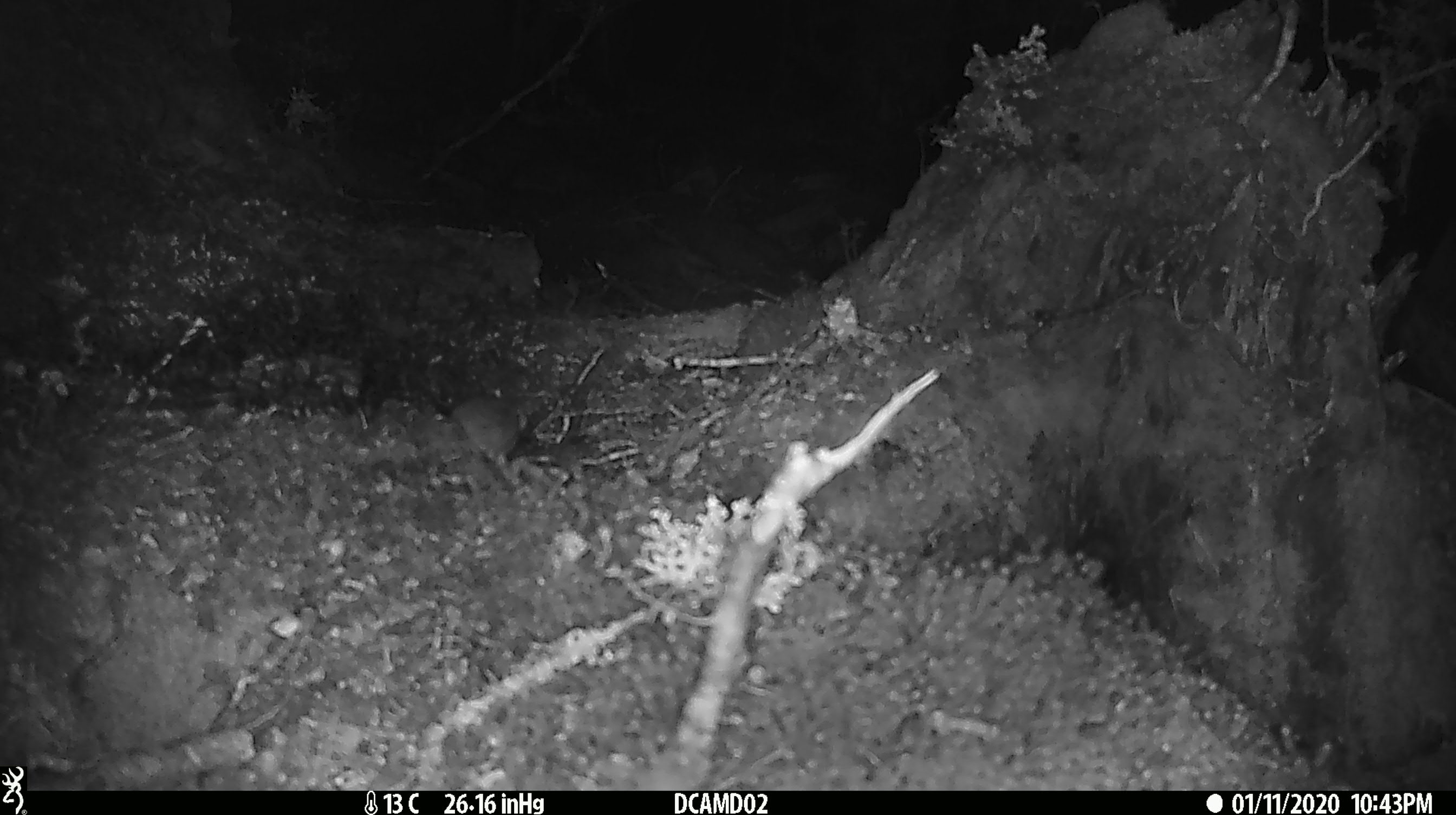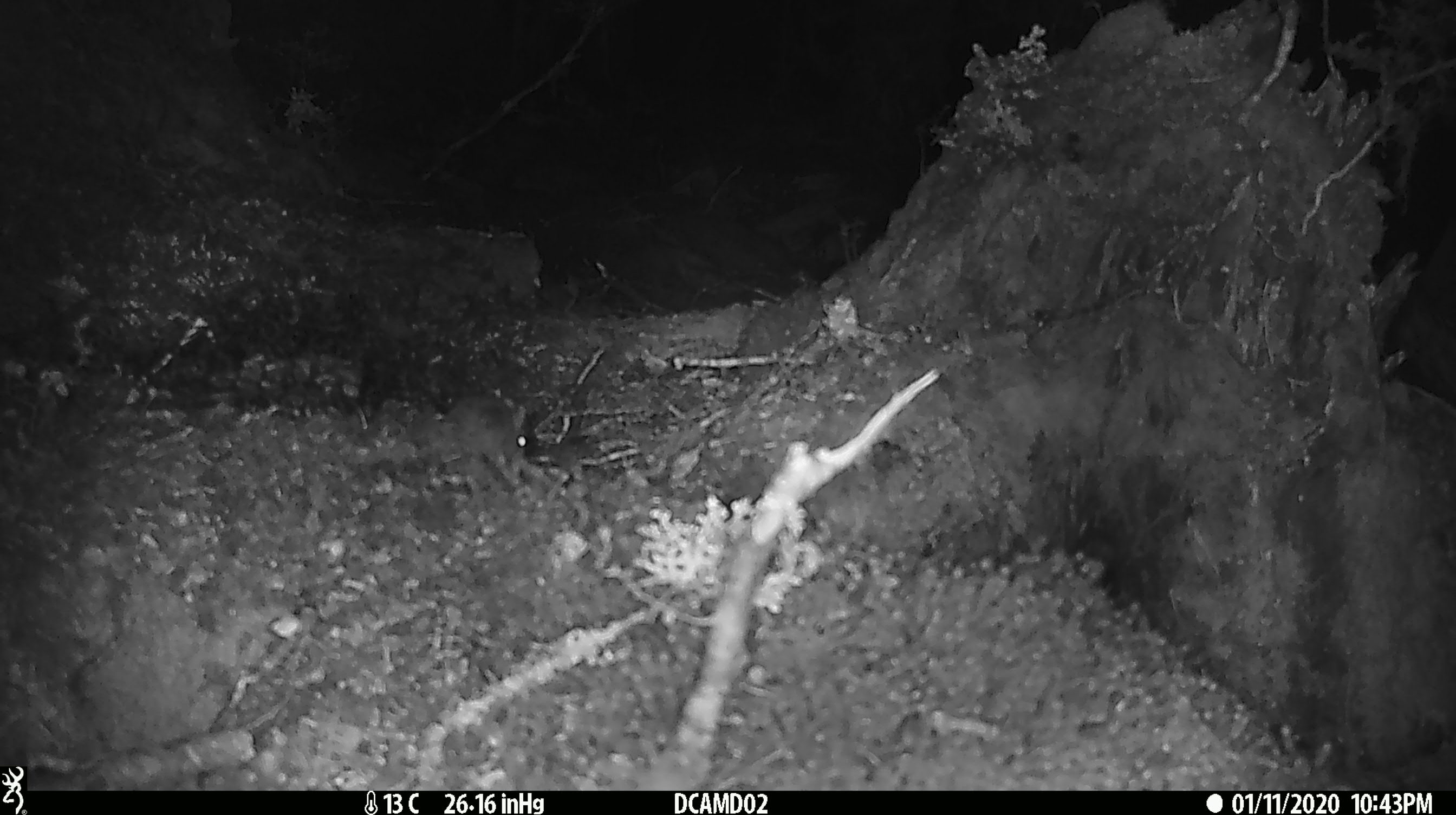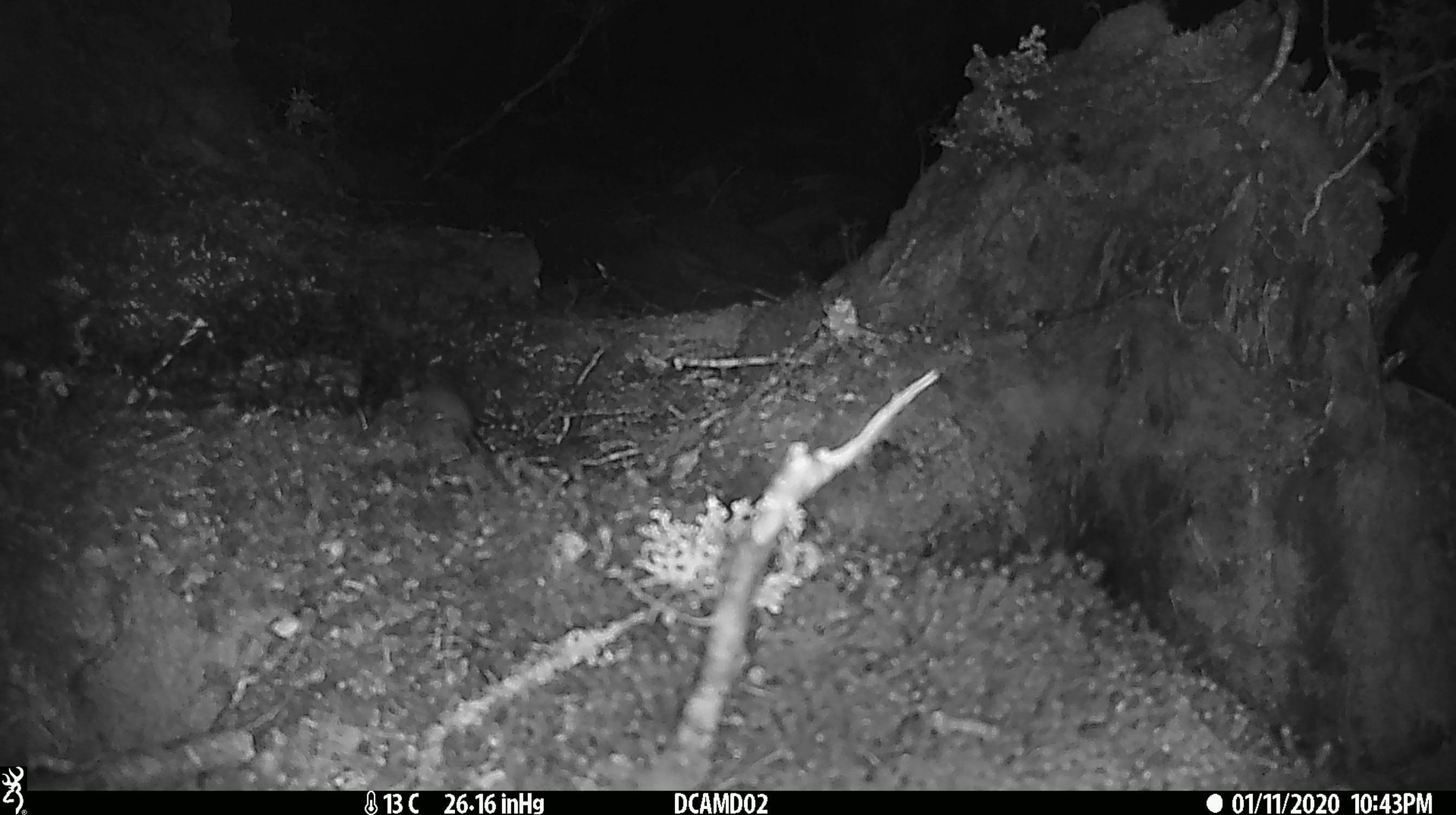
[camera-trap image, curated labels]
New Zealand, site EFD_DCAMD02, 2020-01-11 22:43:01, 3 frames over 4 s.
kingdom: Animalia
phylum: Chordata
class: Mammalia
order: Rodentia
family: Muridae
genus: Mus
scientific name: Mus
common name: mouse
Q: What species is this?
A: Mouse (Mus).